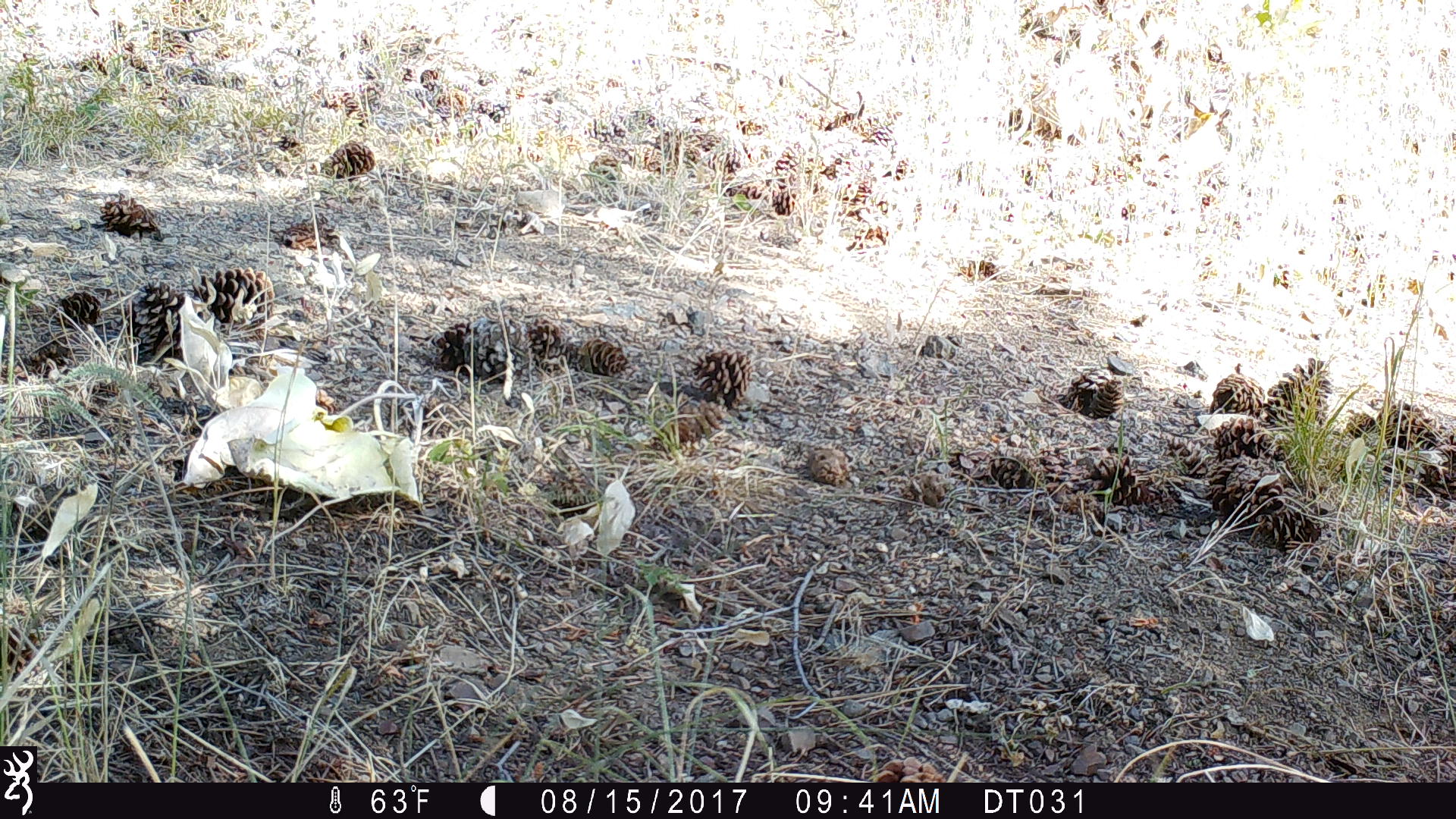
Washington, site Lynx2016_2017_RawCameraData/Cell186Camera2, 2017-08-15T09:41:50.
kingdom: Animalia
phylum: Chordata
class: Mammalia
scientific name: Mammalia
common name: small mammal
Small mammal (Mammalia). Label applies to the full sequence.